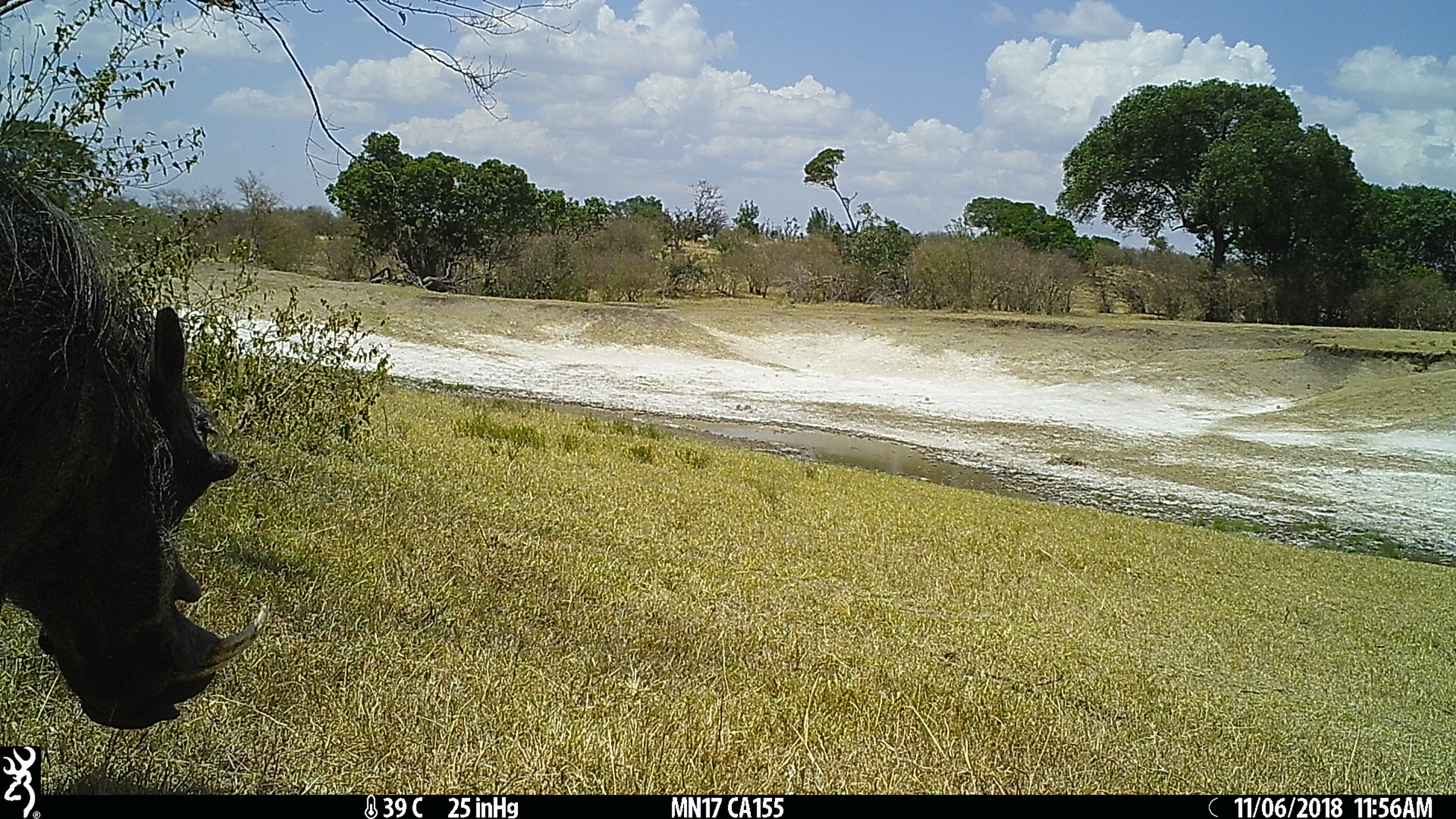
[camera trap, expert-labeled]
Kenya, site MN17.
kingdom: Animalia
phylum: Chordata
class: Mammalia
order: Artiodactyla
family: Suidae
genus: Phacochoerus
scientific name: Phacochoerus africanus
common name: common warthog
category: warthog